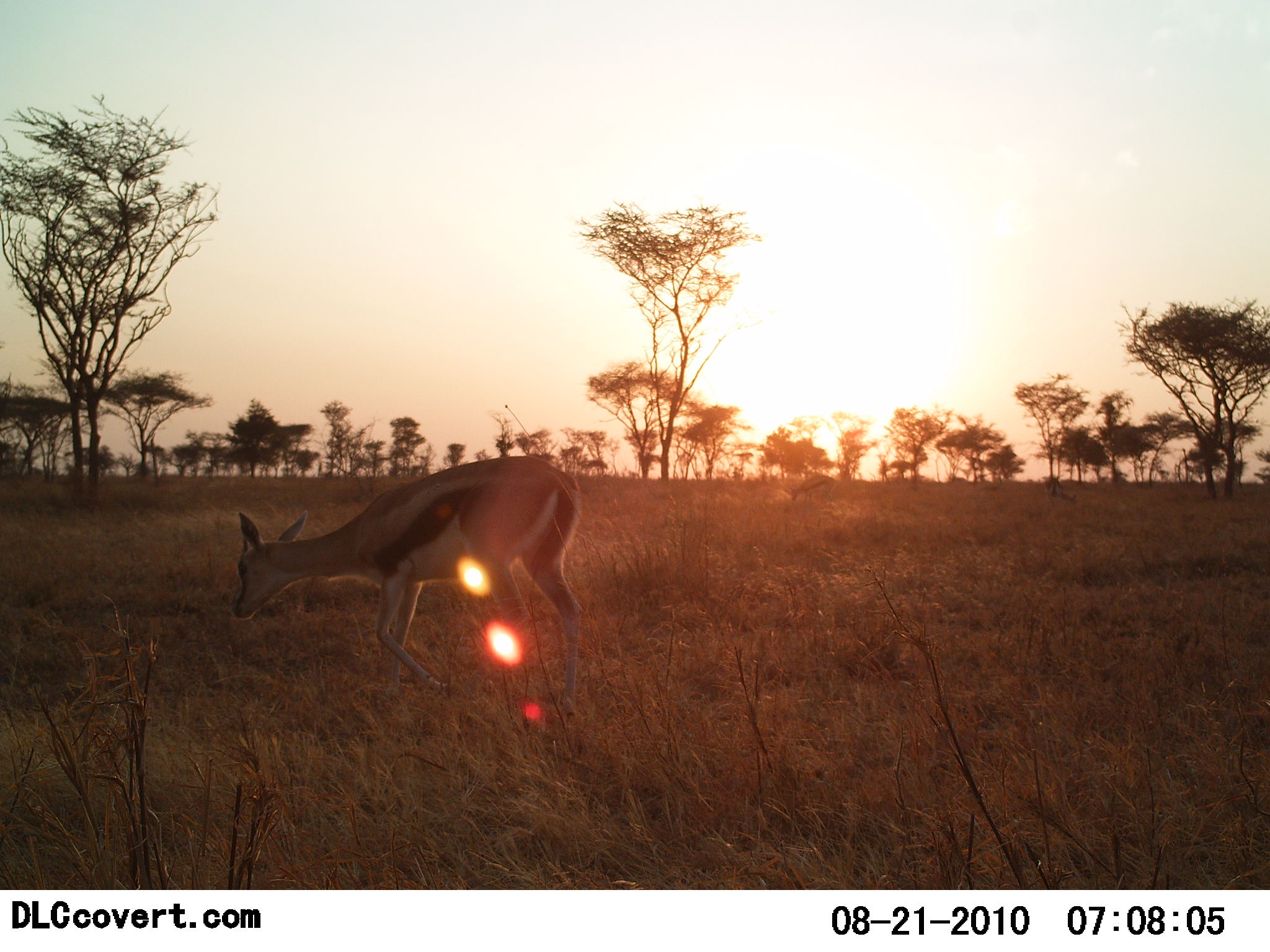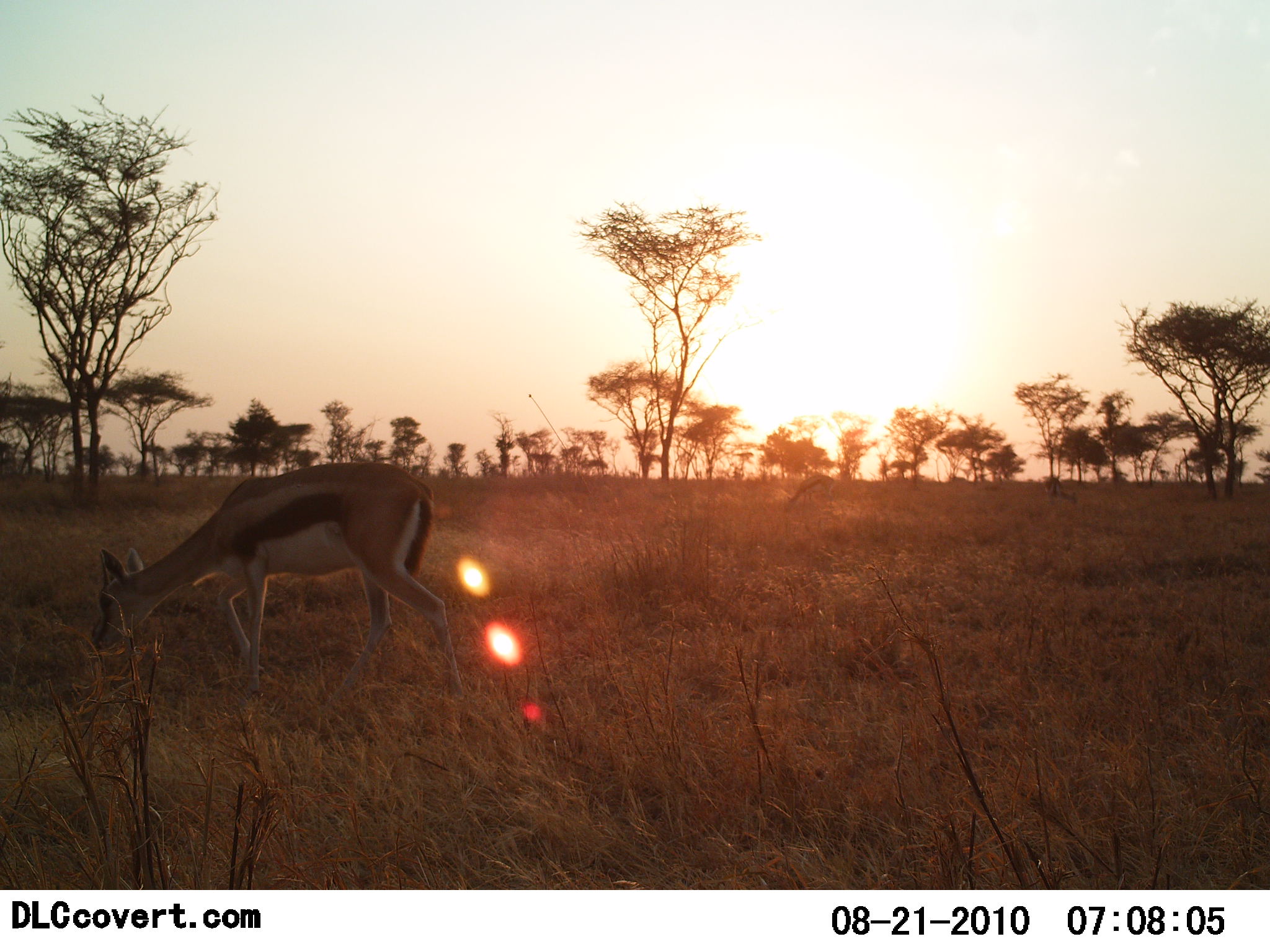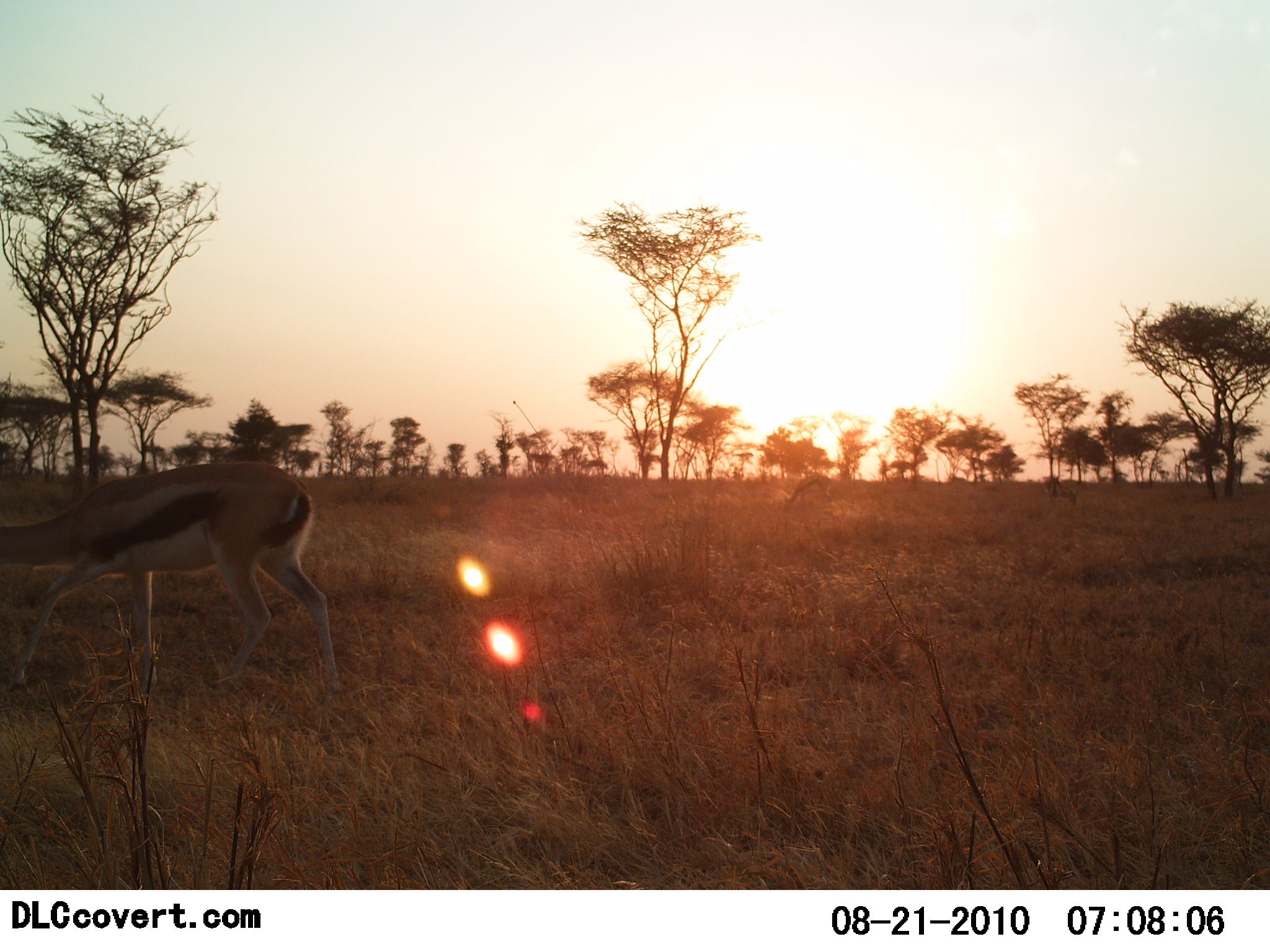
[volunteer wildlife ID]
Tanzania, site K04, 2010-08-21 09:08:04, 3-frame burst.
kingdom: Animalia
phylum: Chordata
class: Mammalia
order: Artiodactyla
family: Bovidae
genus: Eudorcas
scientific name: Eudorcas thomsonii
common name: thomson's gazelle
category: gazellethomsons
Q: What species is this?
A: Gazellethomsons (thomson's gazelle) (Eudorcas thomsonii).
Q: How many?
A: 1.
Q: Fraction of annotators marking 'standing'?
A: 0%.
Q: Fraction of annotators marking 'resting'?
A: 0%.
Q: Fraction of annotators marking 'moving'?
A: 76%.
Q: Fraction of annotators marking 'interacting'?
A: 0%.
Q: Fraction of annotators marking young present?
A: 0%.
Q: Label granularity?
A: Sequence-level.